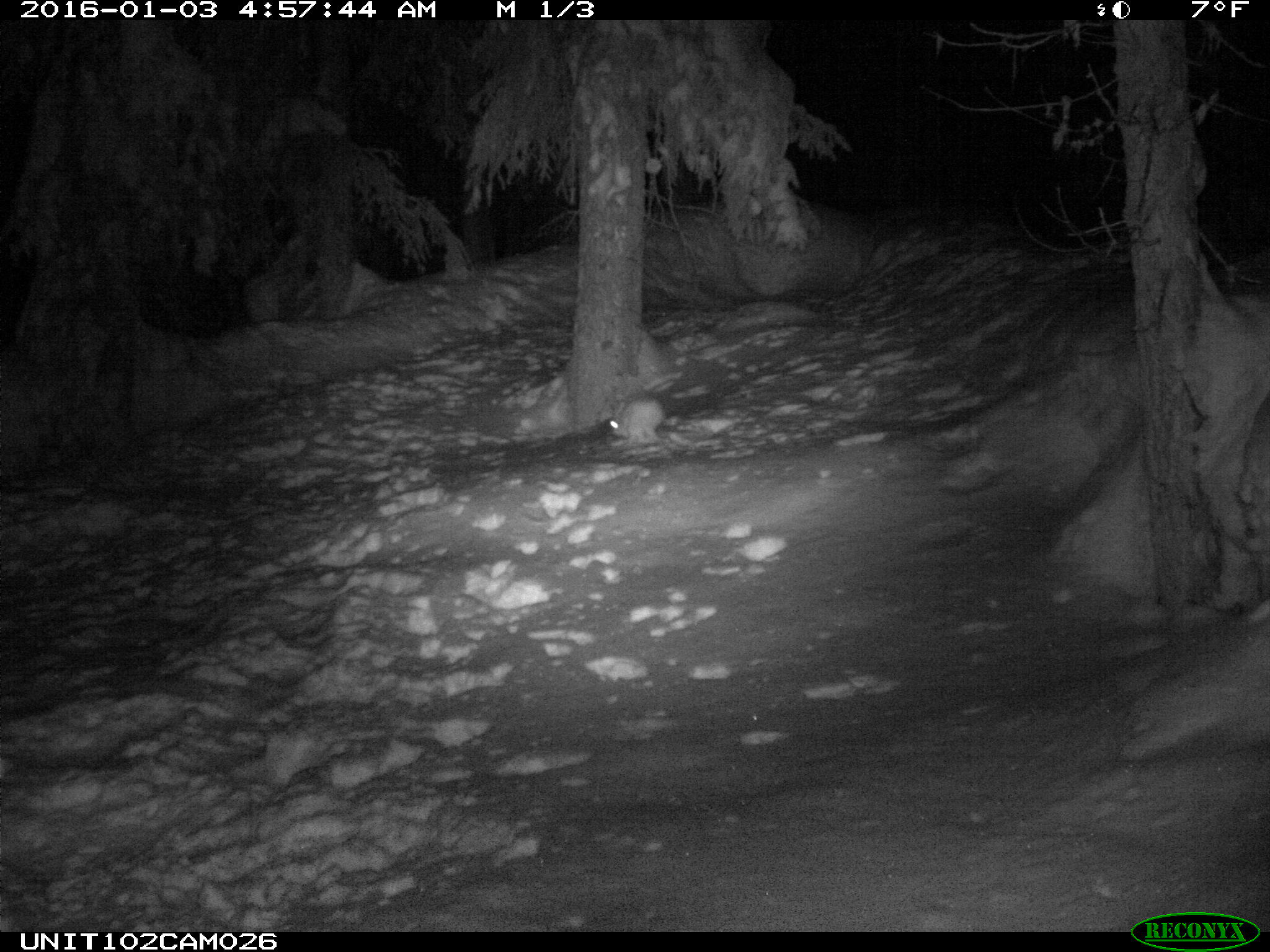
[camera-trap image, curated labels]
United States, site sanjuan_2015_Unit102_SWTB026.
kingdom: Animalia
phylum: Chordata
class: Mammalia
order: Lagomorpha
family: Leporidae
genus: Lepus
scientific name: Lepus americanus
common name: snowshoe hare